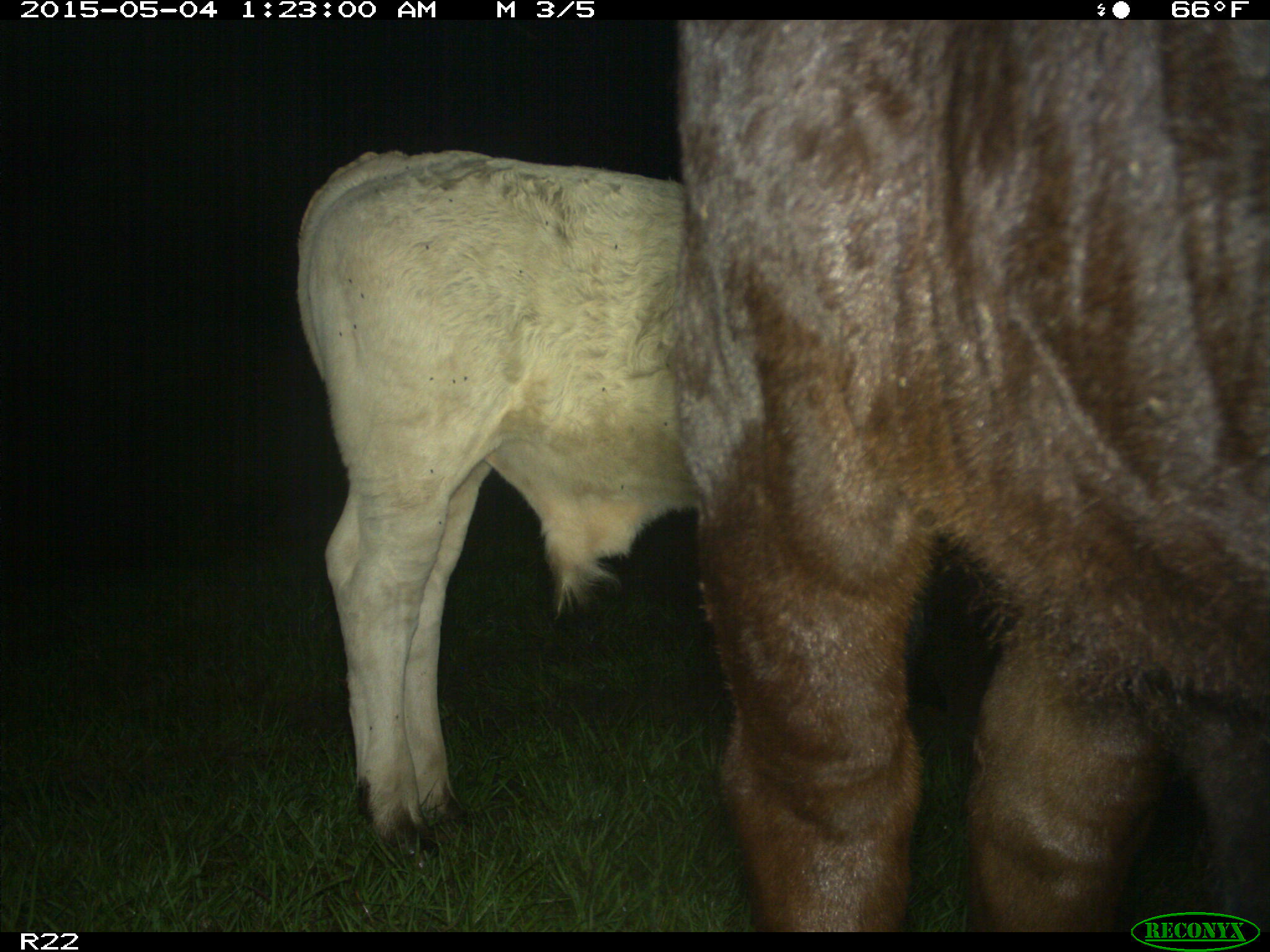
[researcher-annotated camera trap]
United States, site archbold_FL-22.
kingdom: Animalia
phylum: Chordata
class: Mammalia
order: Artiodactyla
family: Bovidae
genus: Bos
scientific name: Bos taurus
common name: domestic cow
Bos taurus (domestic cow).